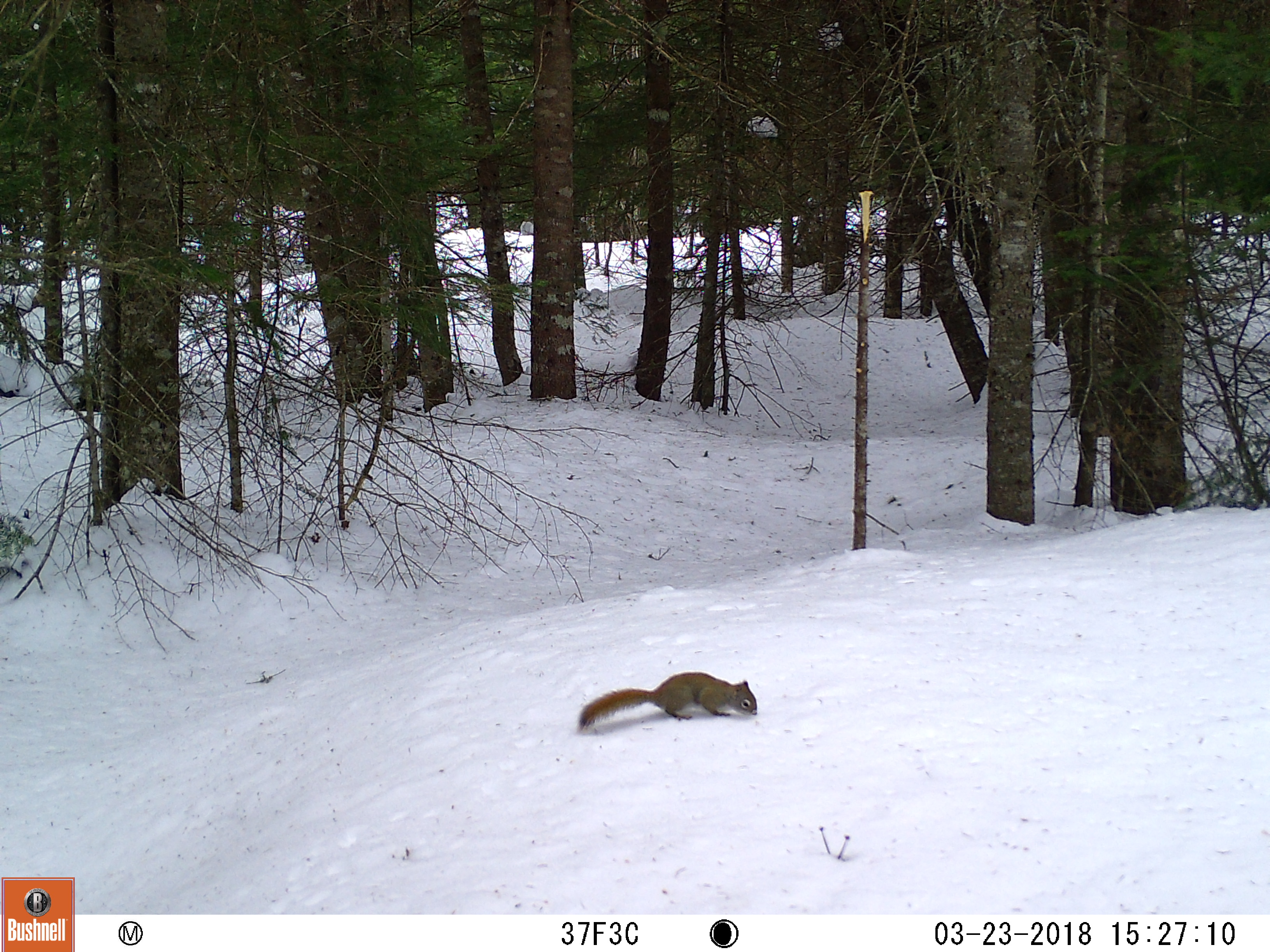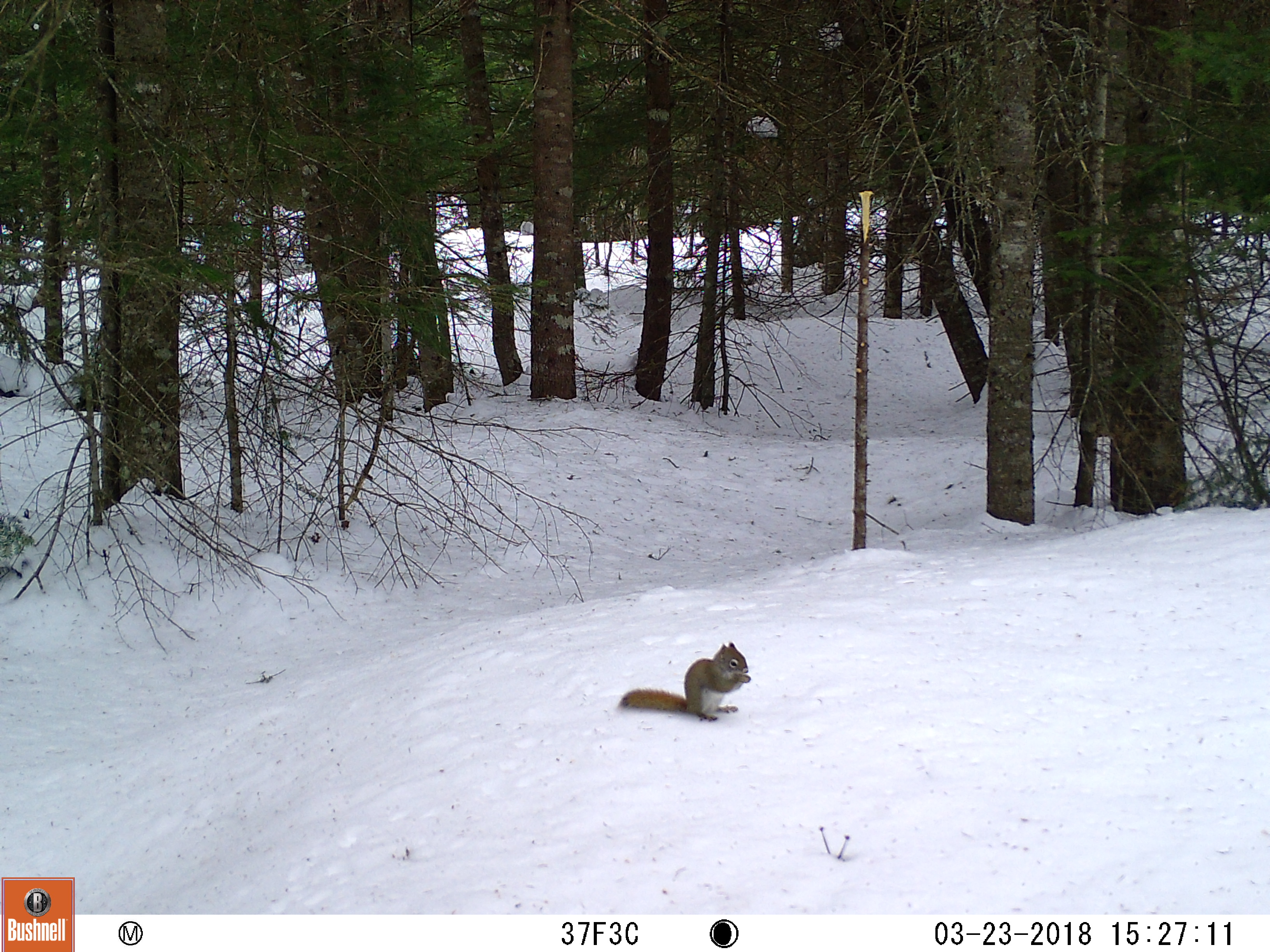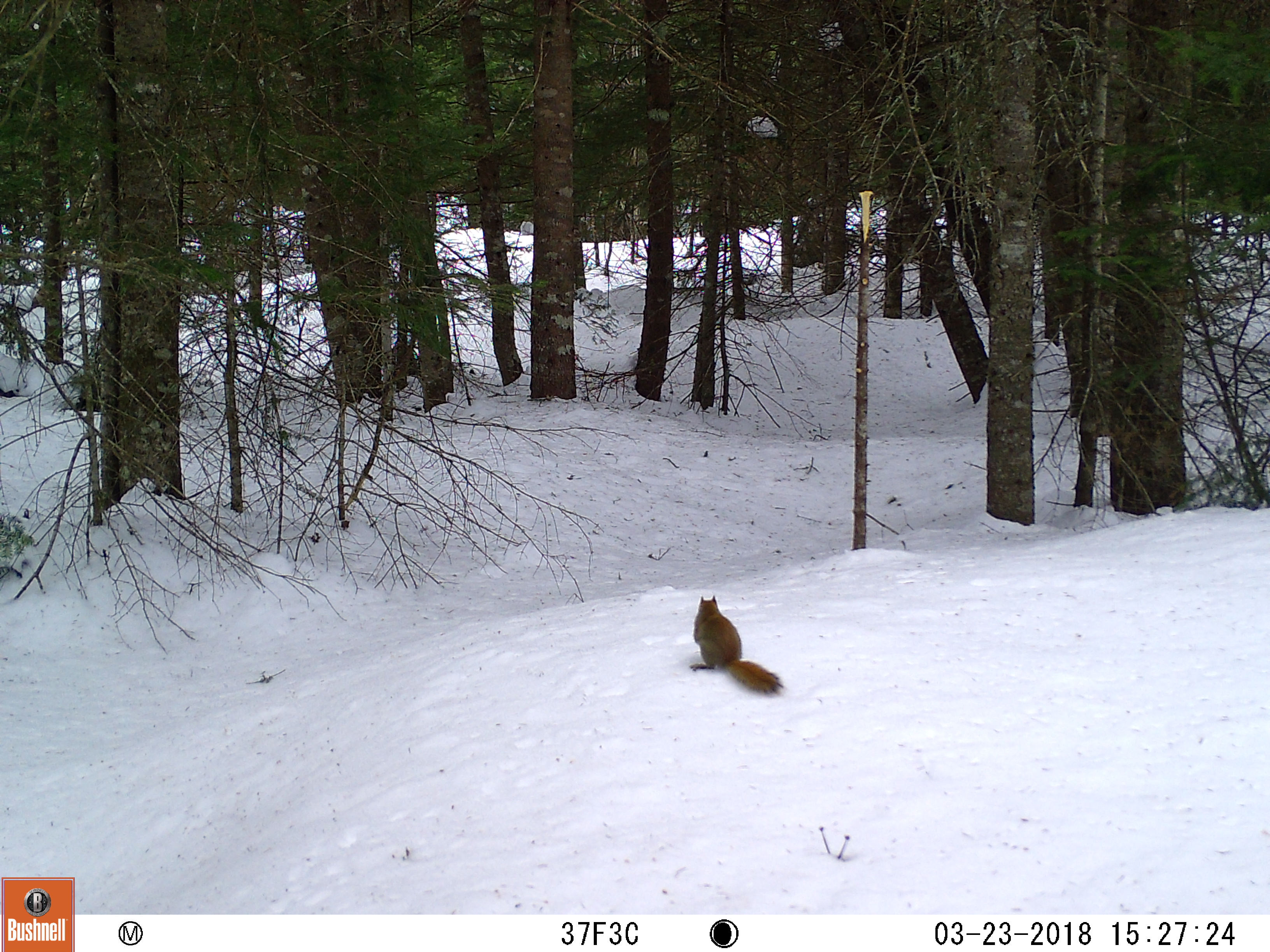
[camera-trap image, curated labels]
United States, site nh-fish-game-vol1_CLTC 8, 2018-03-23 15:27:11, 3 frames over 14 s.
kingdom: Animalia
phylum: Chordata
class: Mammalia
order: Rodentia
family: Sciuridae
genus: Tamiasciurus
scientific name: Tamiasciurus hudsonicus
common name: red squirrel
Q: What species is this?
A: Red squirrel (Tamiasciurus hudsonicus).